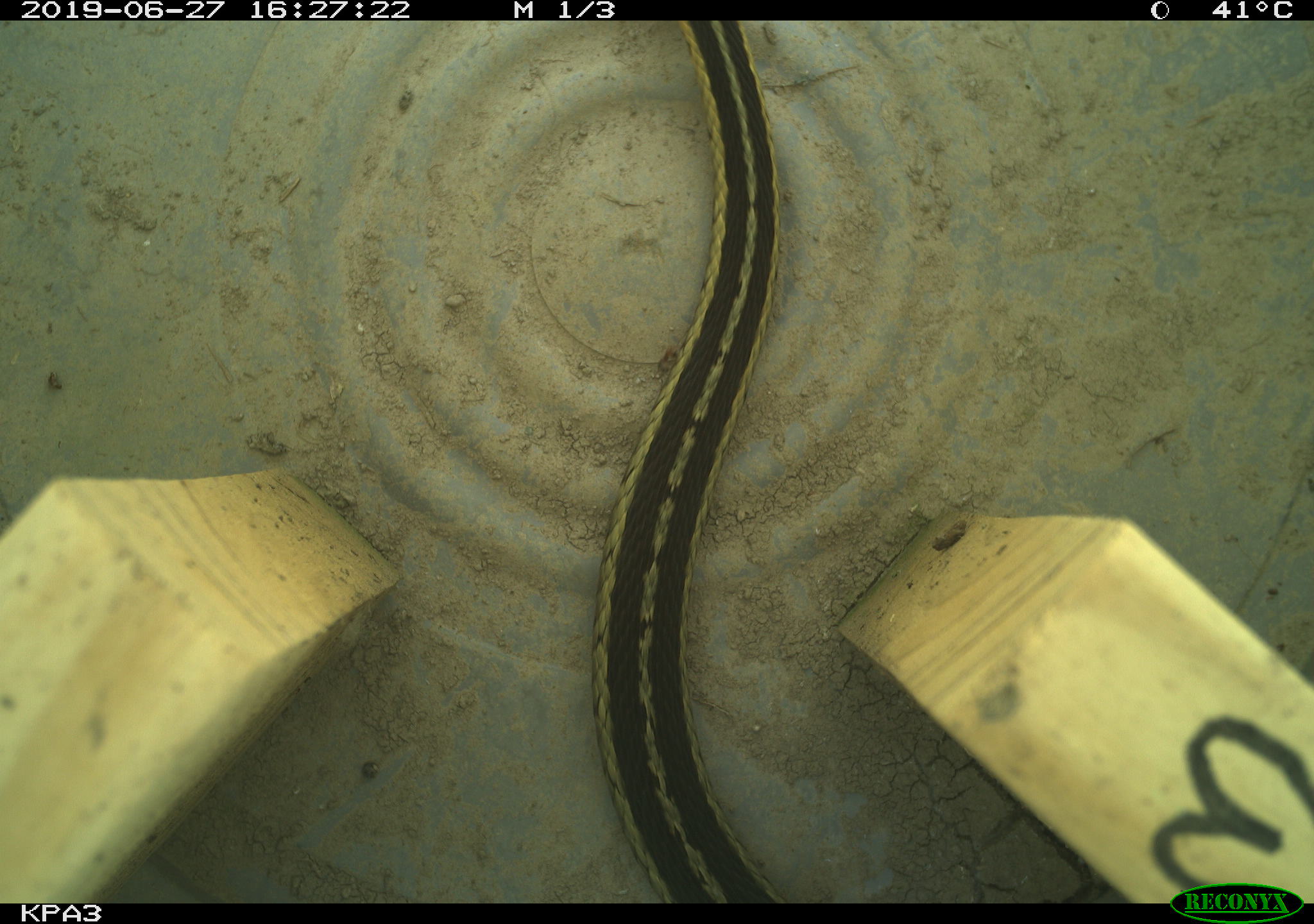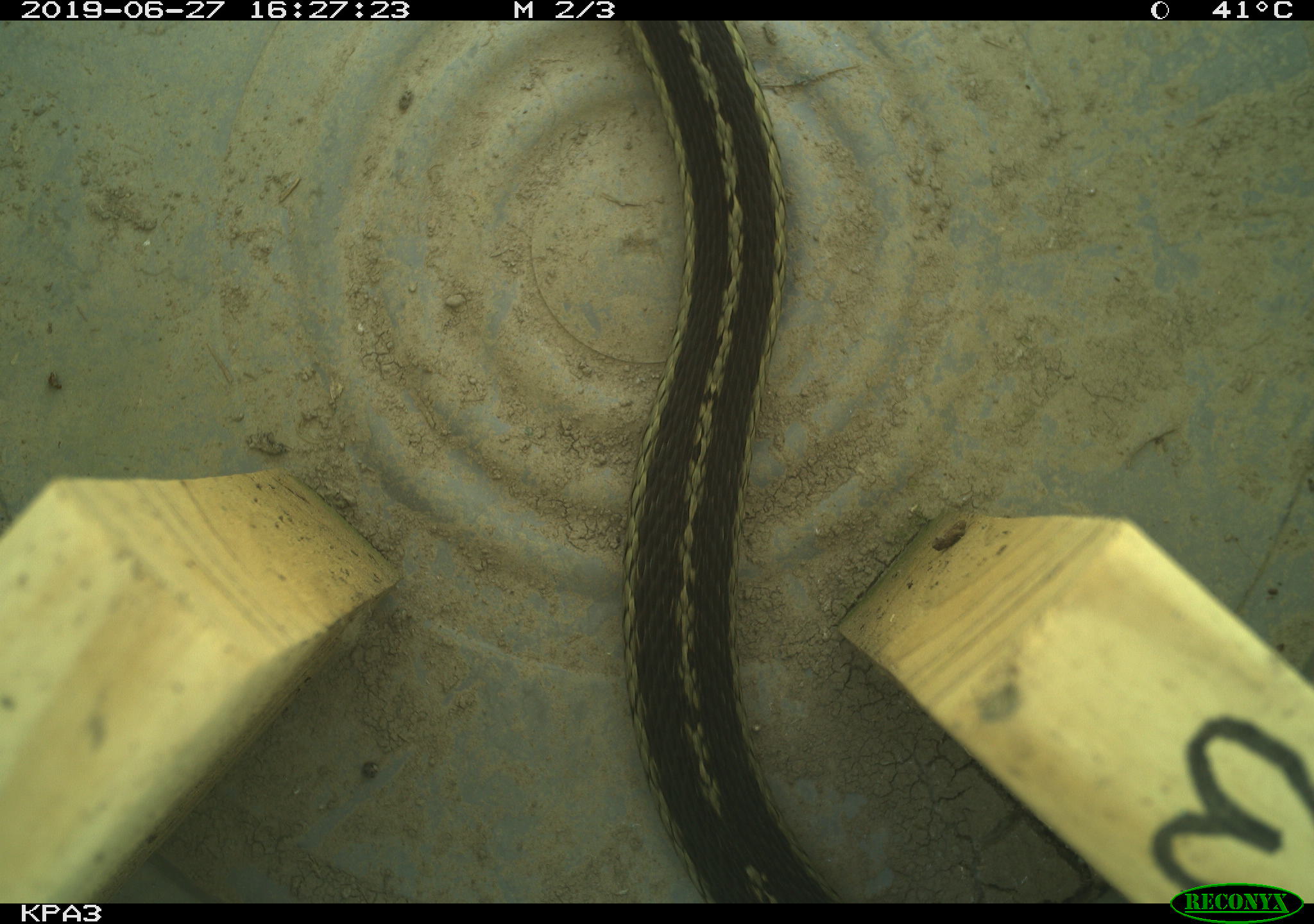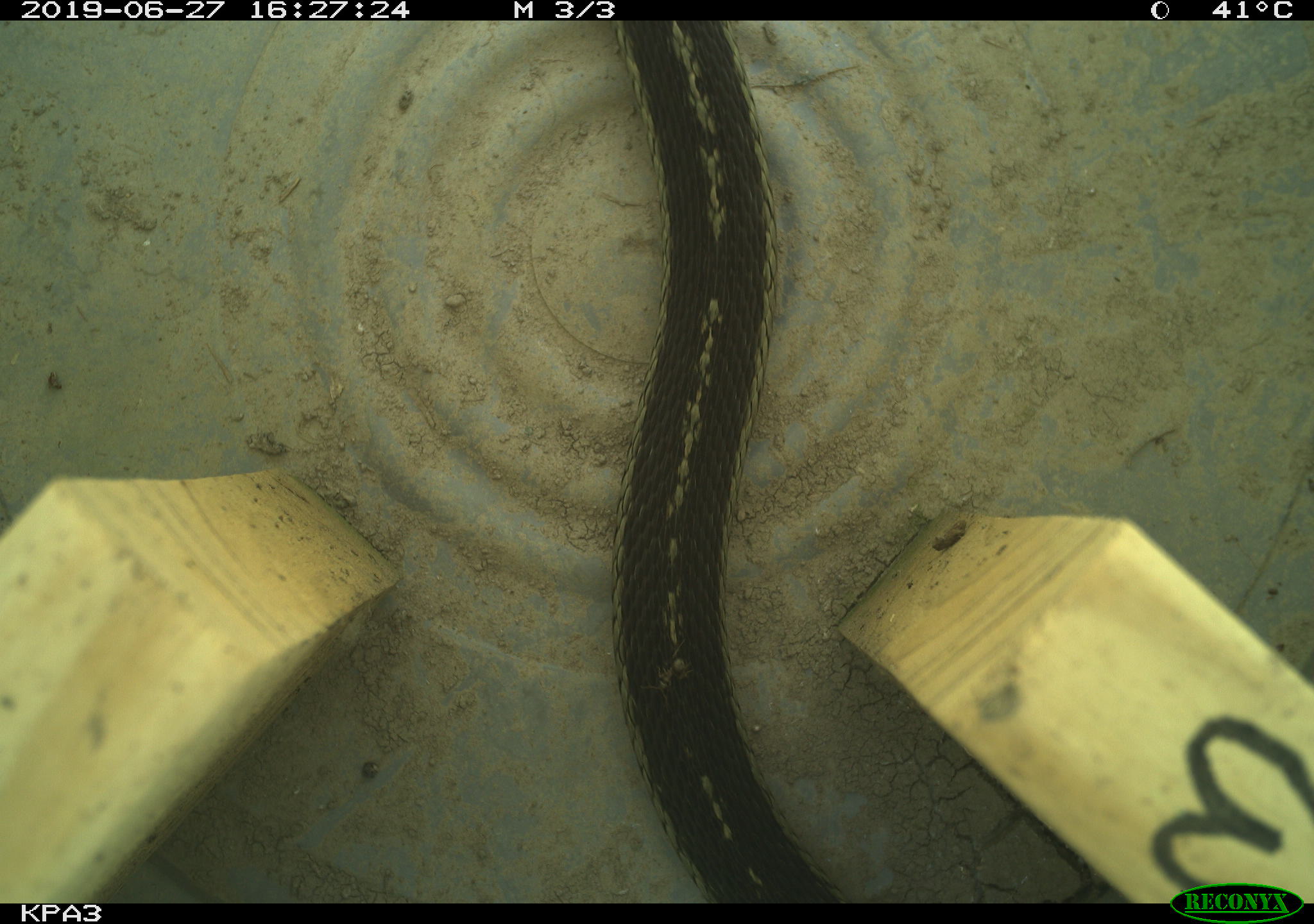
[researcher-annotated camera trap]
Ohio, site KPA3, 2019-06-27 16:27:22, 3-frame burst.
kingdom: Animalia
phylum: Chordata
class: Reptilia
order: Squamata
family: Colubridae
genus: Thamnophis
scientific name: Thamnophis sirtalis sirtalis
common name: eastern gartersnake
Eastern gartersnake (Thamnophis sirtalis sirtalis).